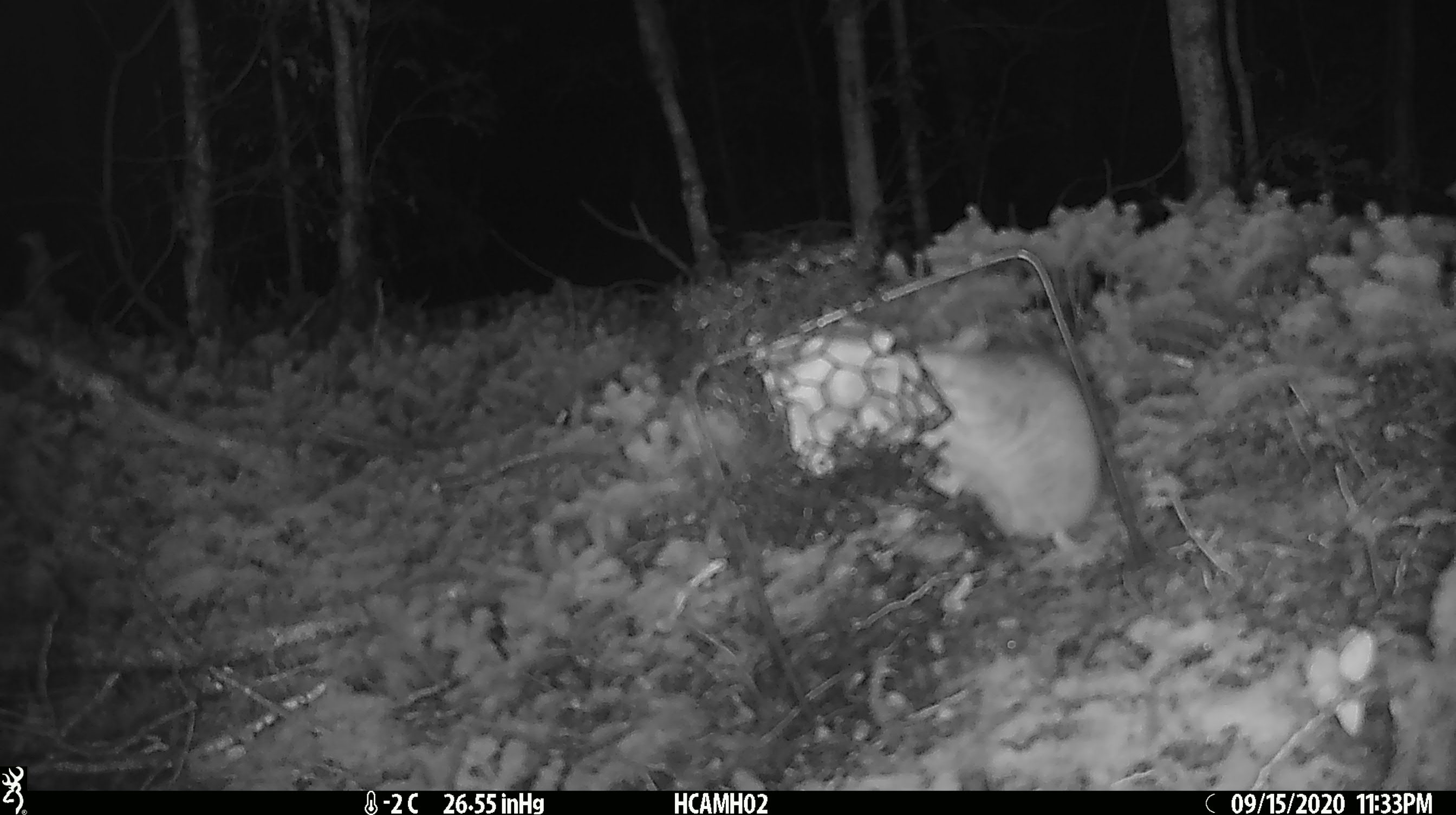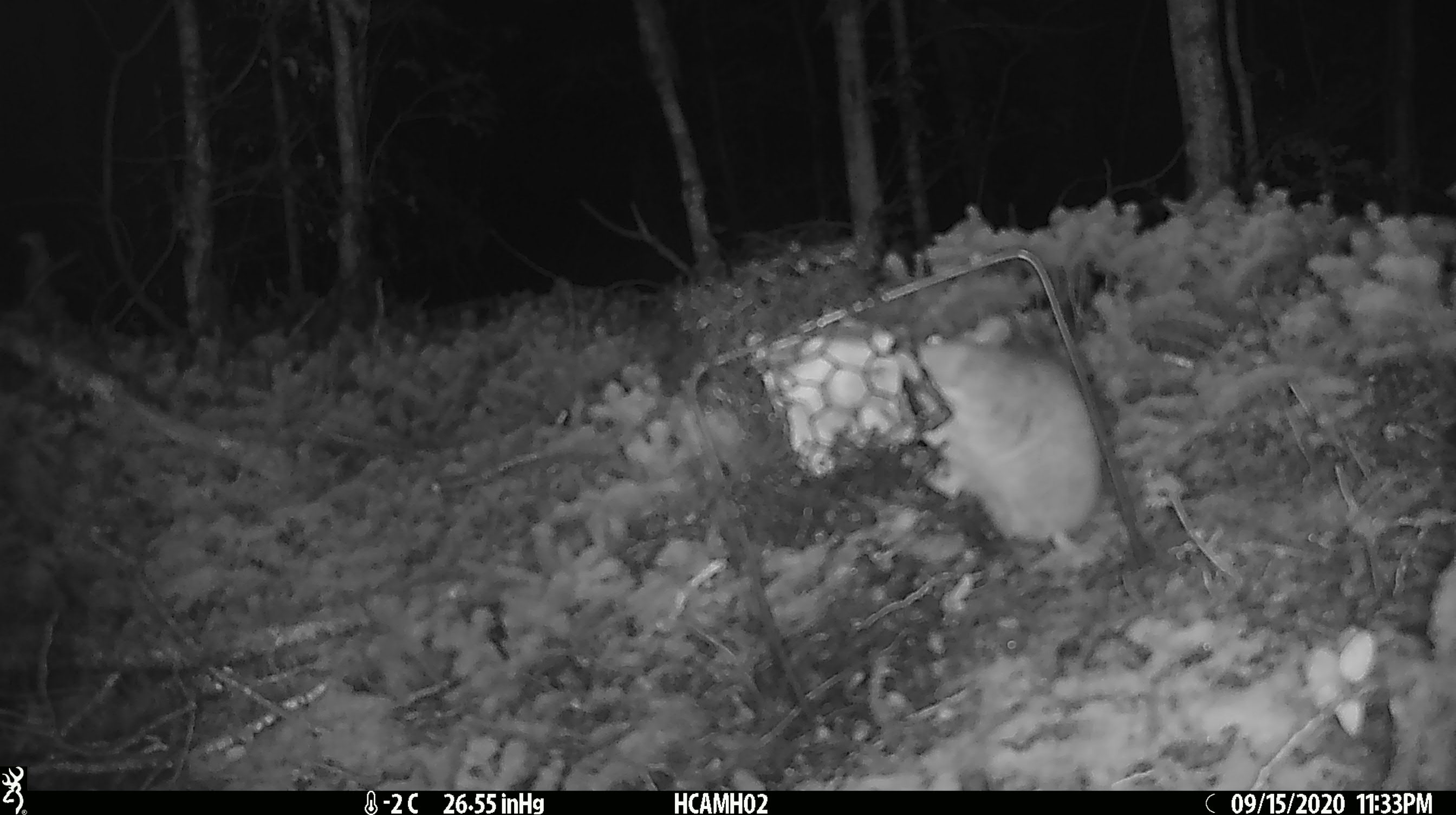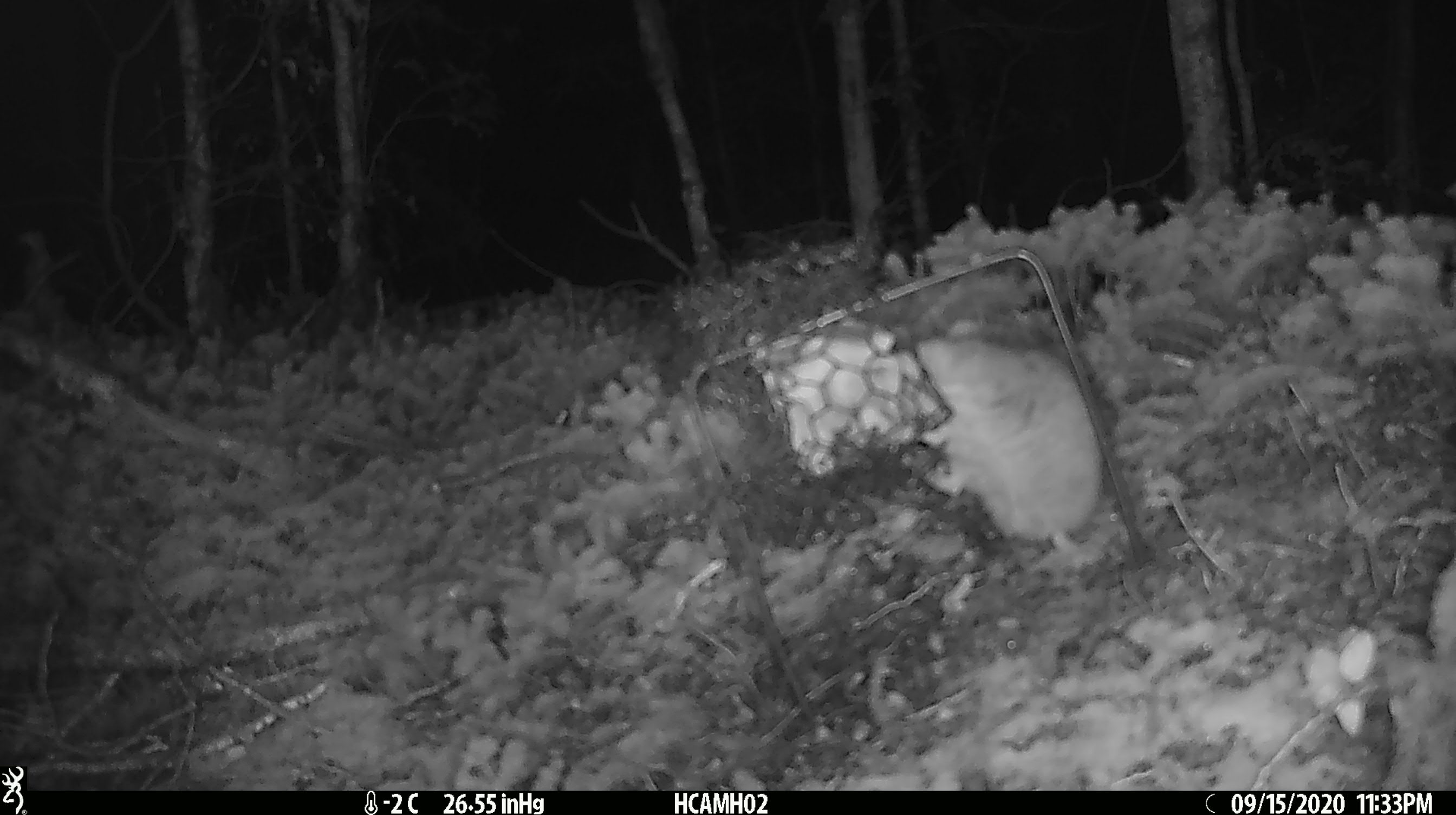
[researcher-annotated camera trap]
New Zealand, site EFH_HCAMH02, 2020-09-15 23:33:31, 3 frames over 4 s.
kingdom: Animalia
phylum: Chordata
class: Mammalia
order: Rodentia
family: Muridae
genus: Rattus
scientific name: Rattus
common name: rat